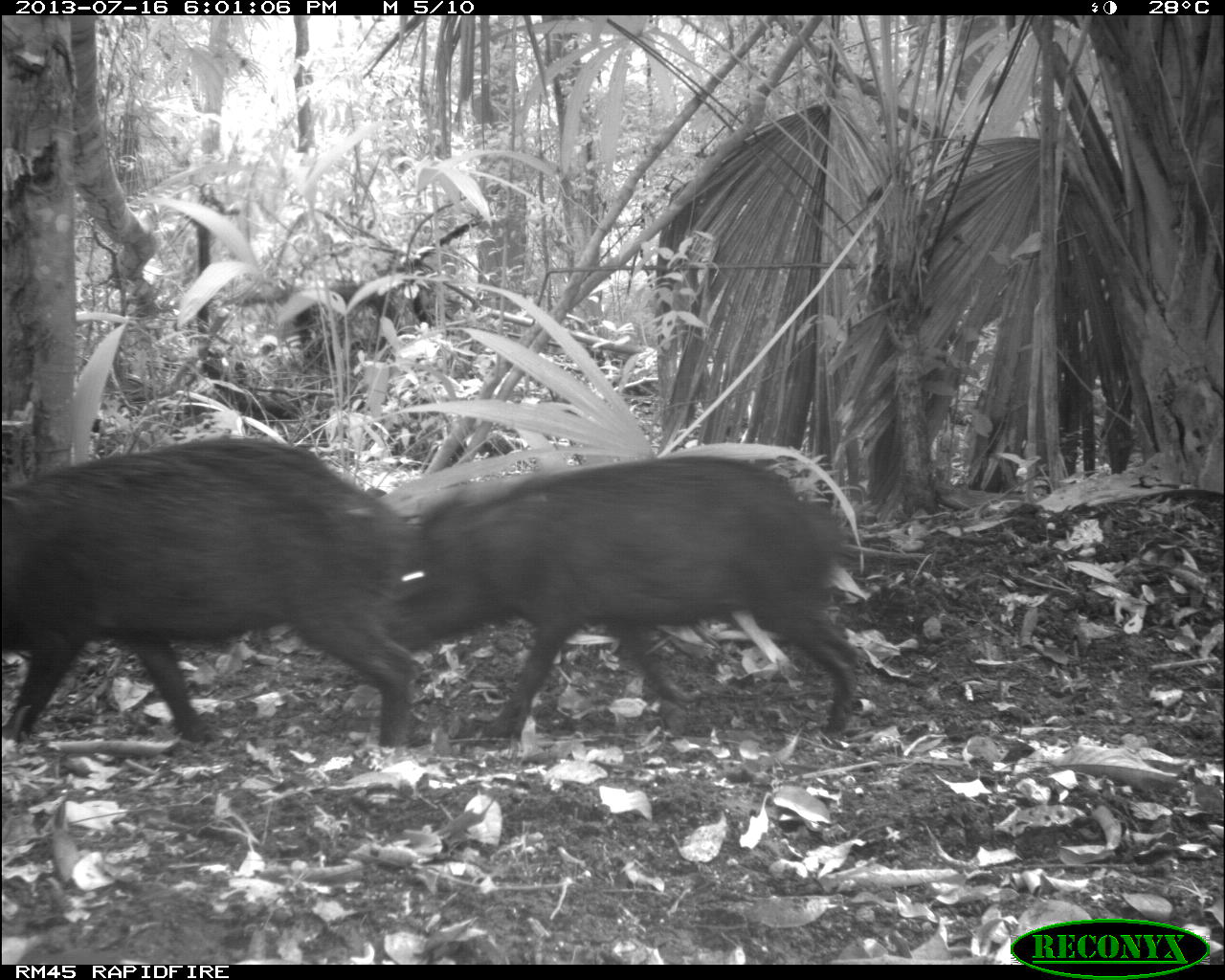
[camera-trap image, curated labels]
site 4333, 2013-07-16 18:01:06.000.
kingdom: Animalia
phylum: Chordata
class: Mammalia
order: Artiodactyla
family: Tayassuidae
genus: Tayassu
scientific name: Tayassu pecari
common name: white-lipped peccary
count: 3